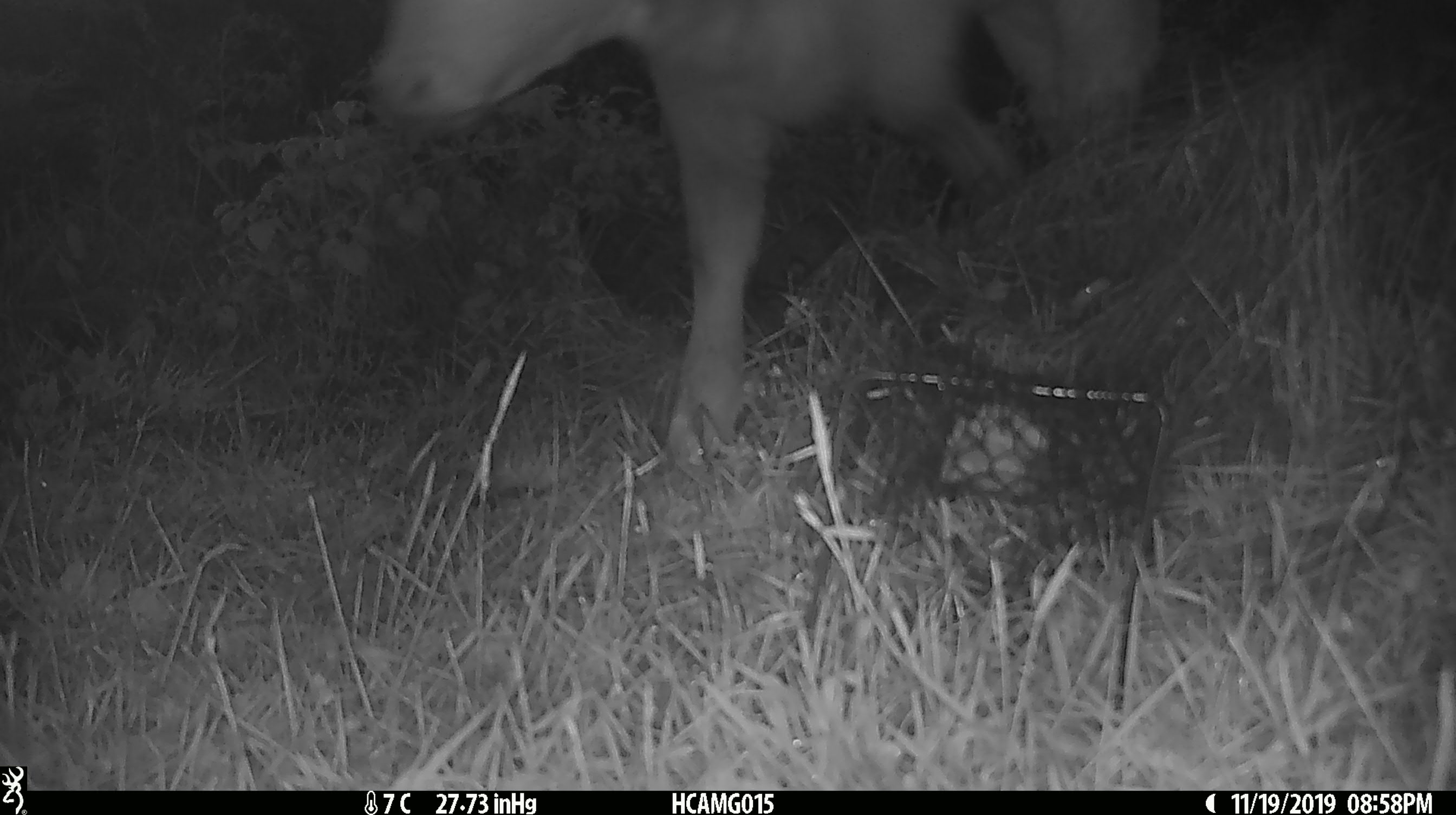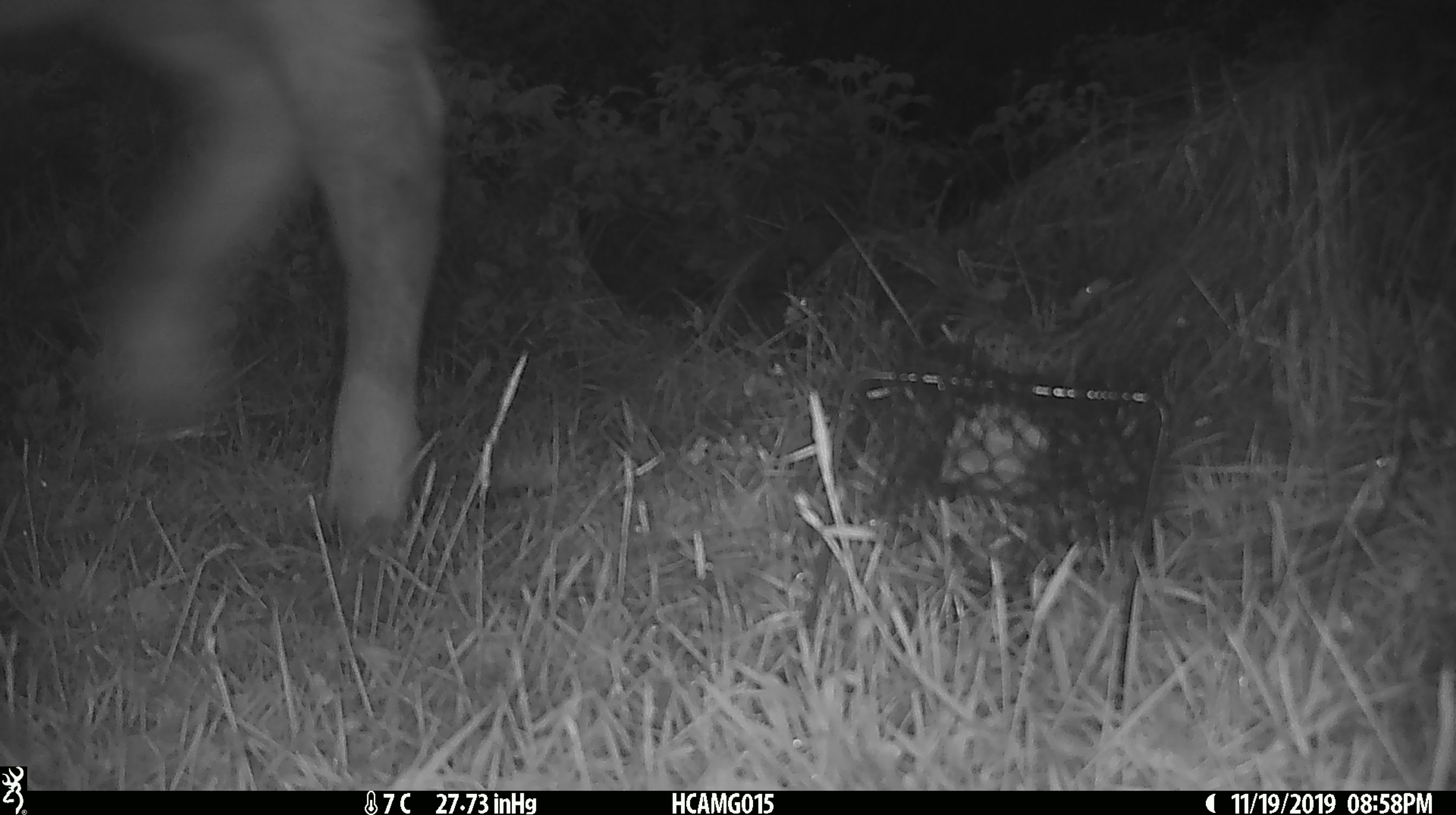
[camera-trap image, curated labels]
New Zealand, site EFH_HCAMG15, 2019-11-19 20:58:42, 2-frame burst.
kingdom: Animalia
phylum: Chordata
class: Mammalia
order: Artiodactyla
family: Bovidae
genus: Bos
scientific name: Bos taurus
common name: domestic cow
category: cow